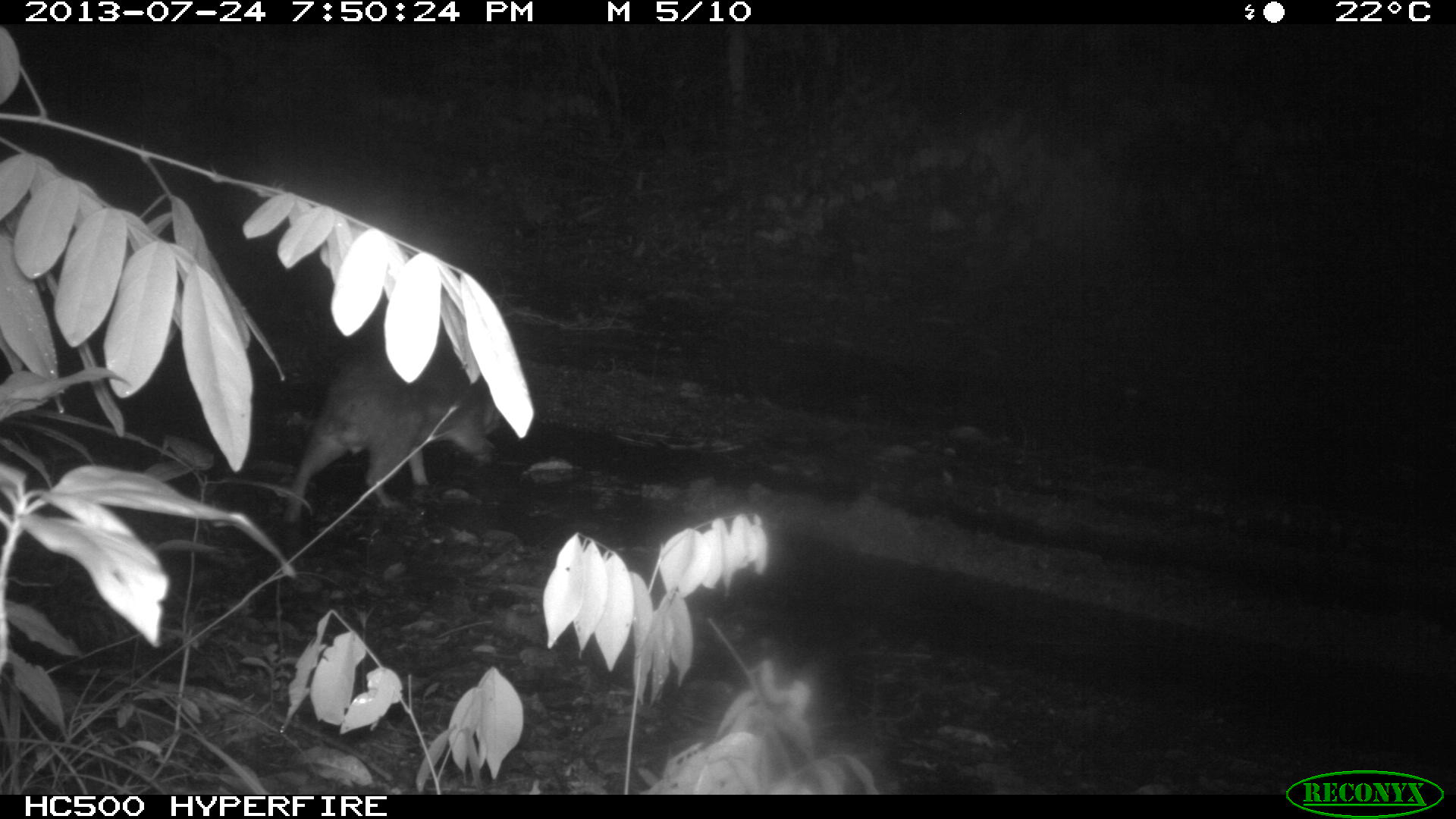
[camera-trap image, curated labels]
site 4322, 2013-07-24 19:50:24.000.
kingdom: Animalia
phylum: Chordata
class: Mammalia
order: Rodentia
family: Cuniculidae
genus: Cuniculus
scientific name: Cuniculus paca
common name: lowland paca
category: agouti paca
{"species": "agouti paca (lowland paca) (Cuniculus paca)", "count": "1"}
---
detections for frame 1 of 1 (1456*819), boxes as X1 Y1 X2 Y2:
agouti paca: 281 324 500 522